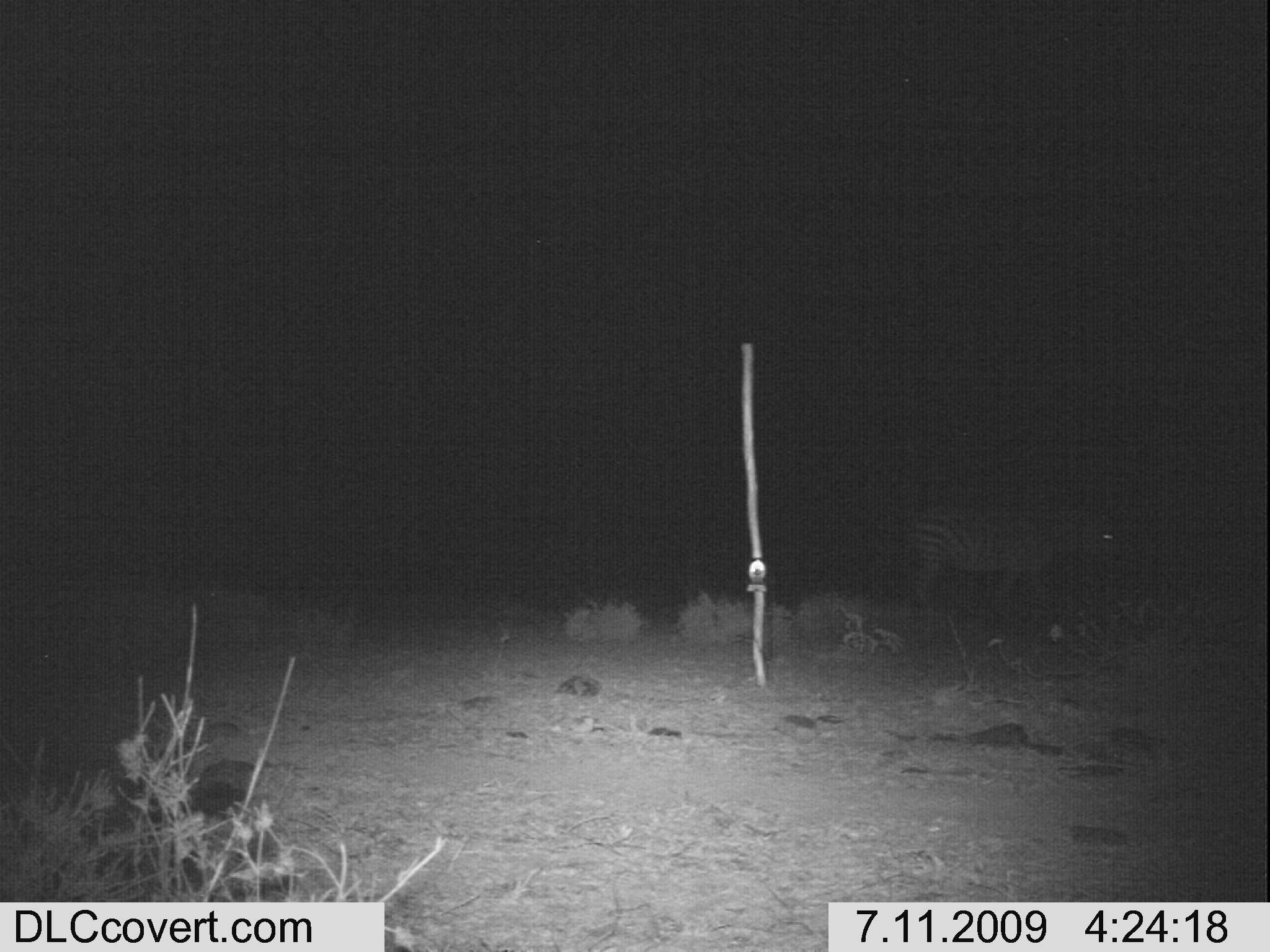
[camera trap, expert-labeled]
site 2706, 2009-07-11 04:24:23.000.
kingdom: Animalia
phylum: Chordata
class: Mammalia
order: Perissodactyla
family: Equidae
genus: Equus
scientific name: Equus quagga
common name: plains zebra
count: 1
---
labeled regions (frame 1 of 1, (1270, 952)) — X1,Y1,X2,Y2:
equus quagga: 905,493,1128,624